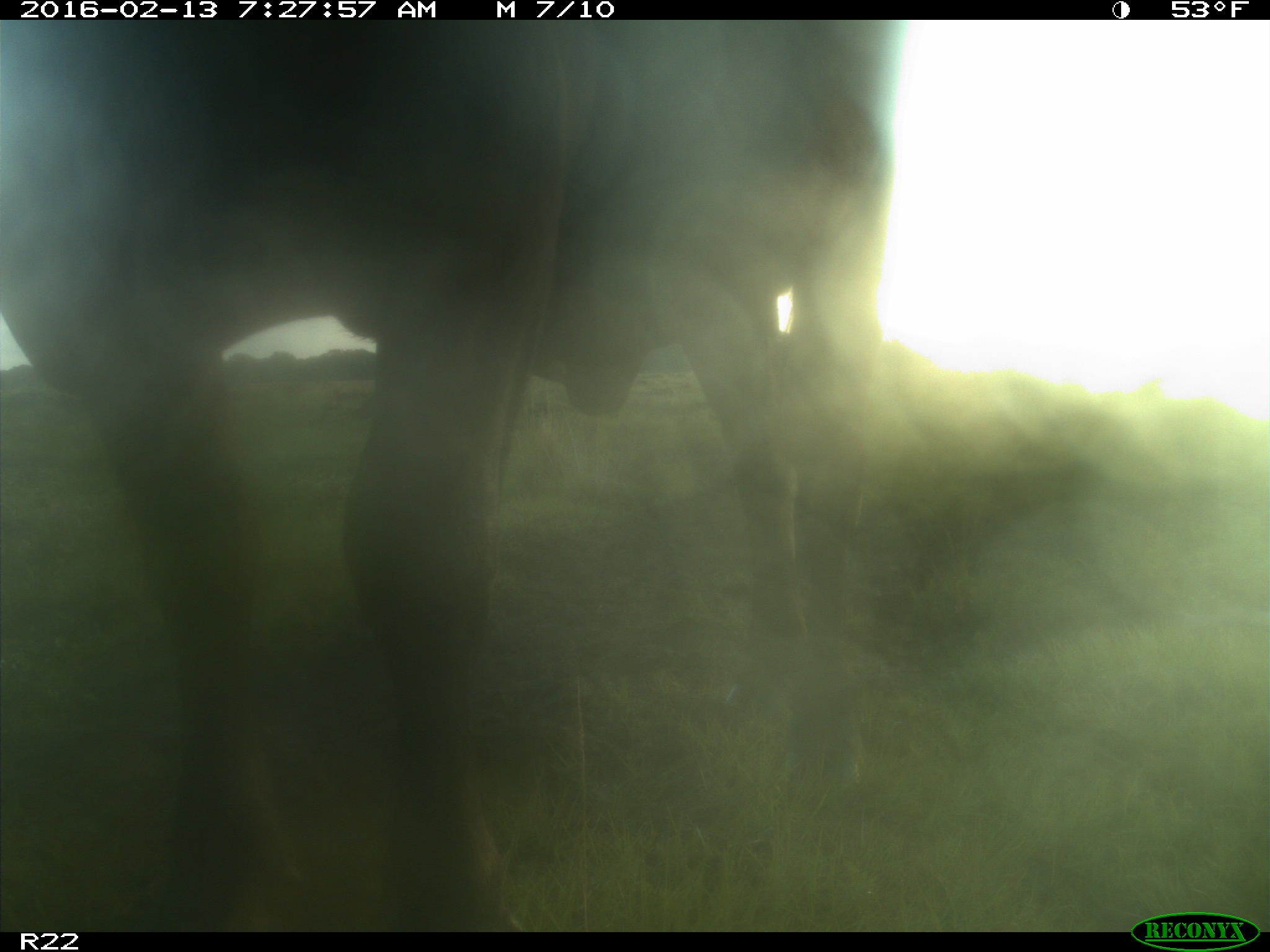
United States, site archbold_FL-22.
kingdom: Animalia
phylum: Chordata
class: Mammalia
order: Artiodactyla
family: Bovidae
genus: Bos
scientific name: Bos taurus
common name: domestic cow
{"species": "Bos taurus (domestic cow)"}